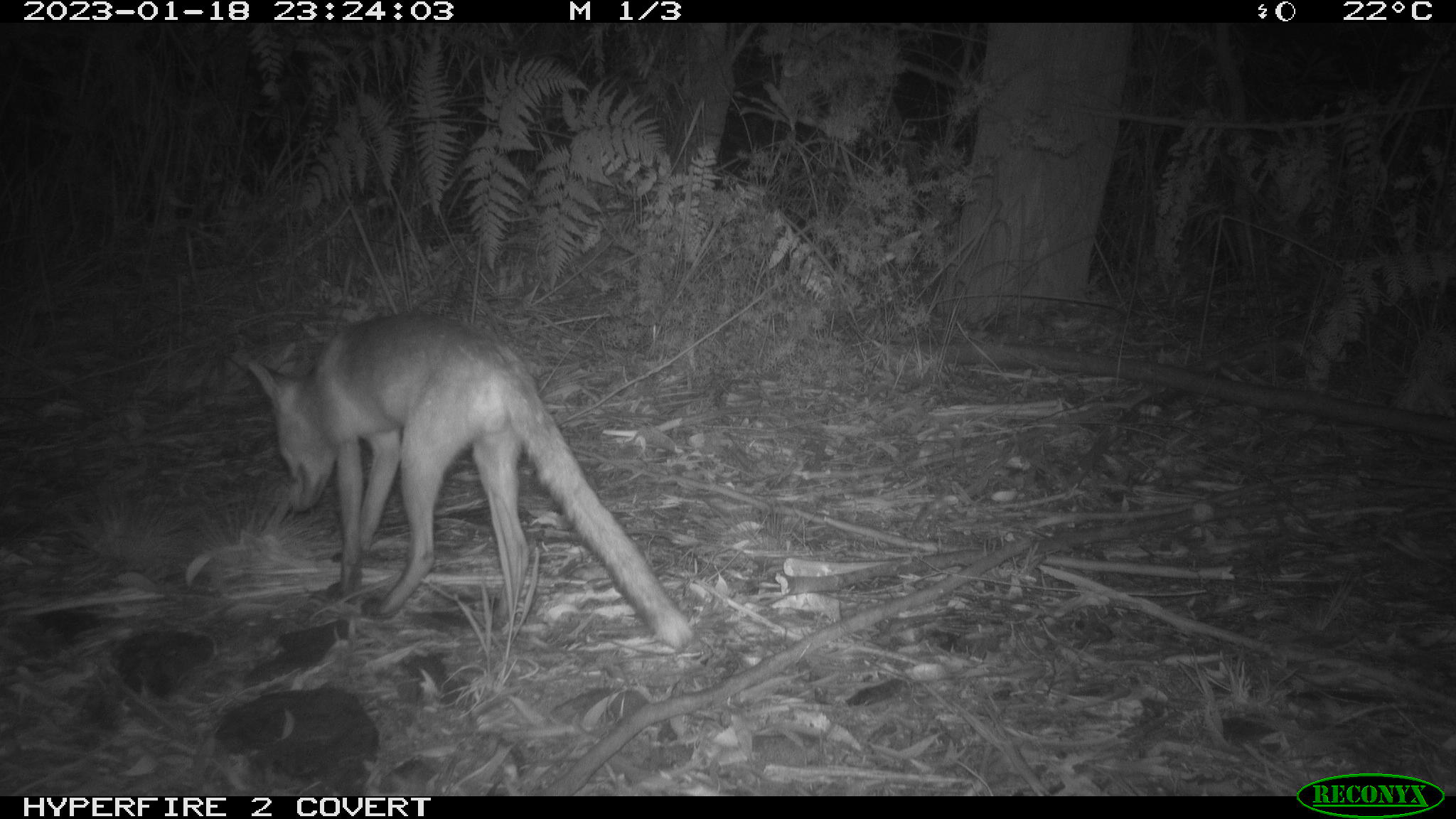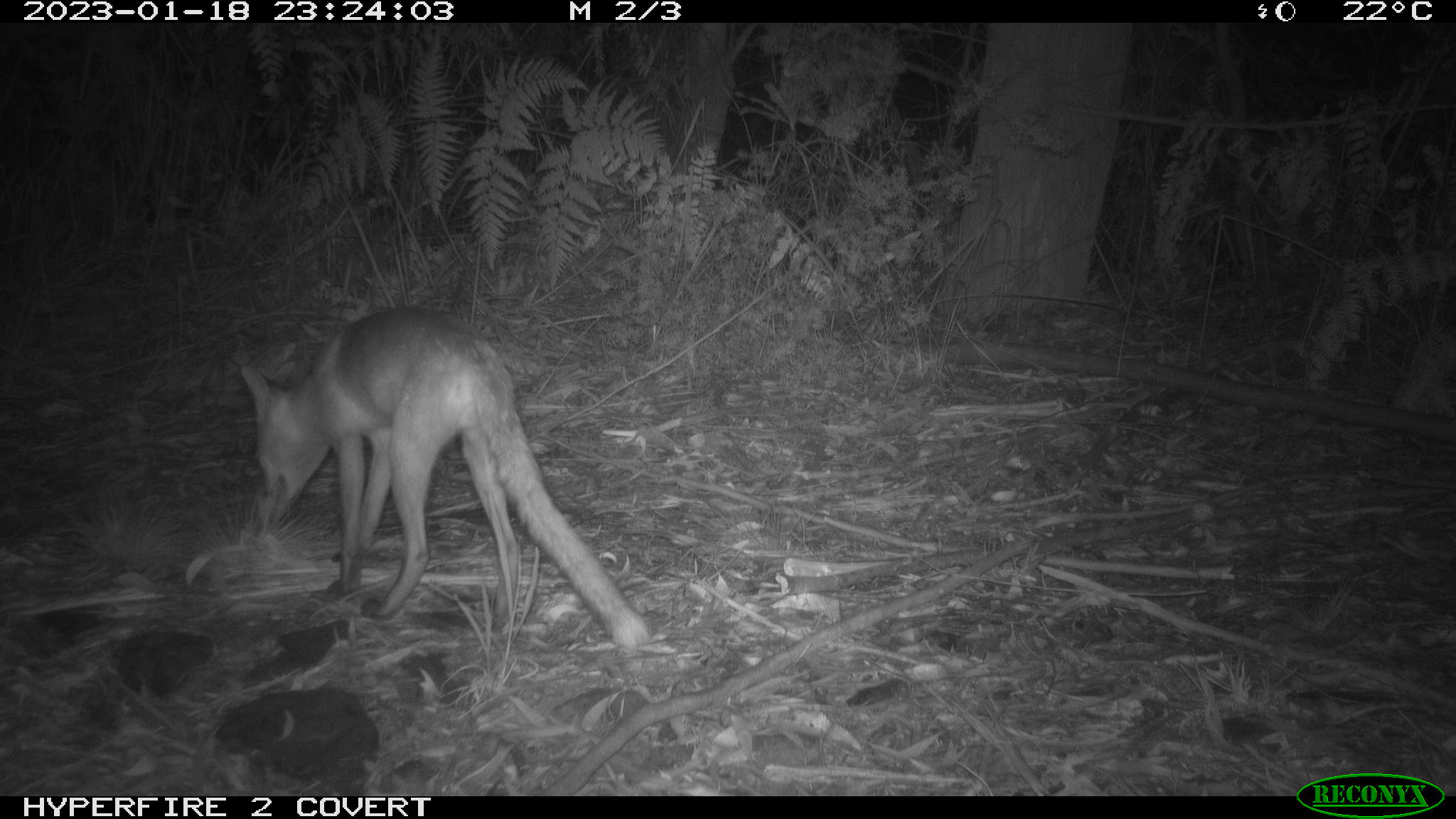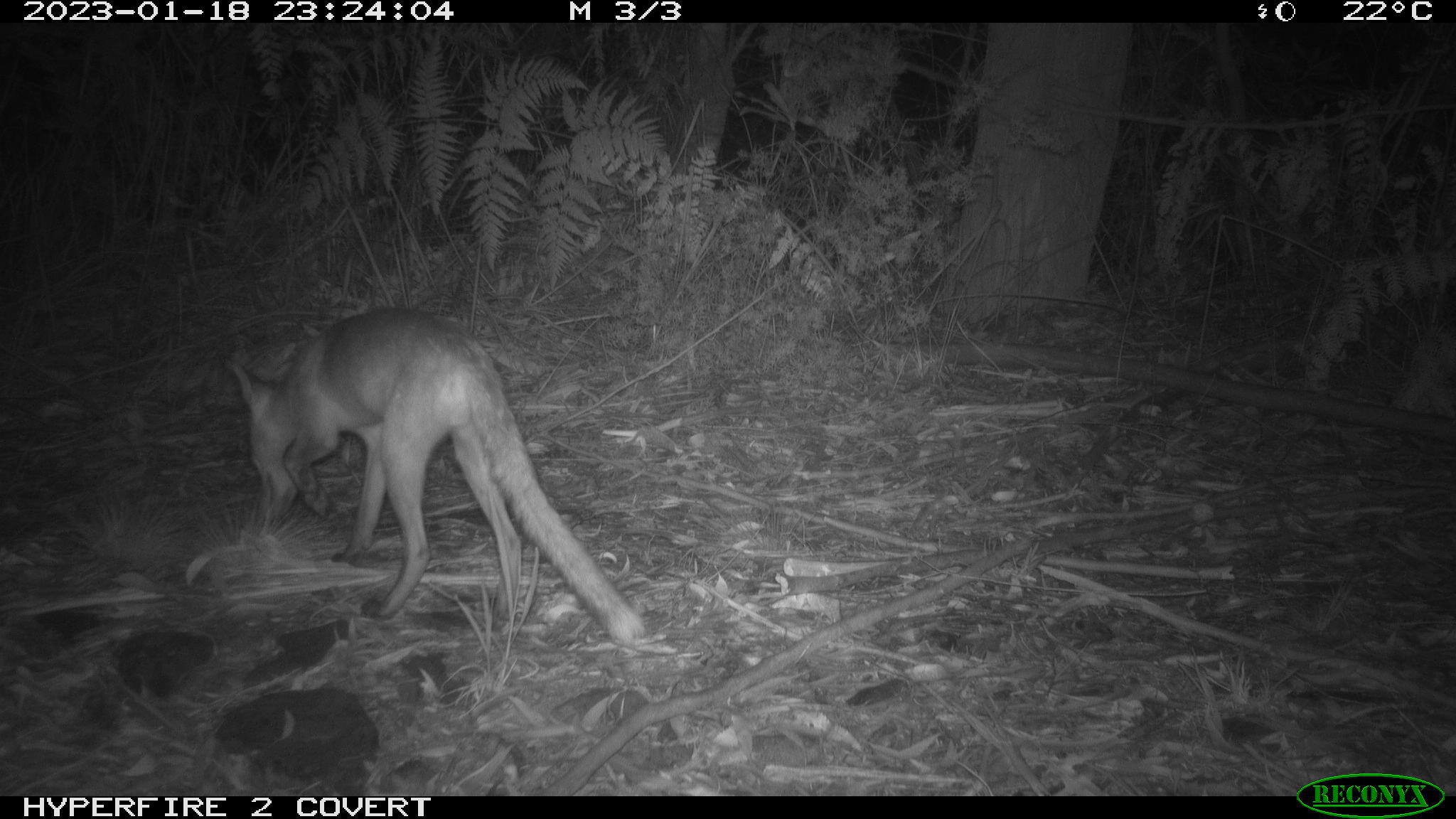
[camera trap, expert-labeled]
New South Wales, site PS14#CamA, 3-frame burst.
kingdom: Animalia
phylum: Chordata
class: Mammalia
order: Carnivora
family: Canidae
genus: Vulpes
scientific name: Vulpes vulpes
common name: red fox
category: fox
Fox (red fox) (Vulpes vulpes).